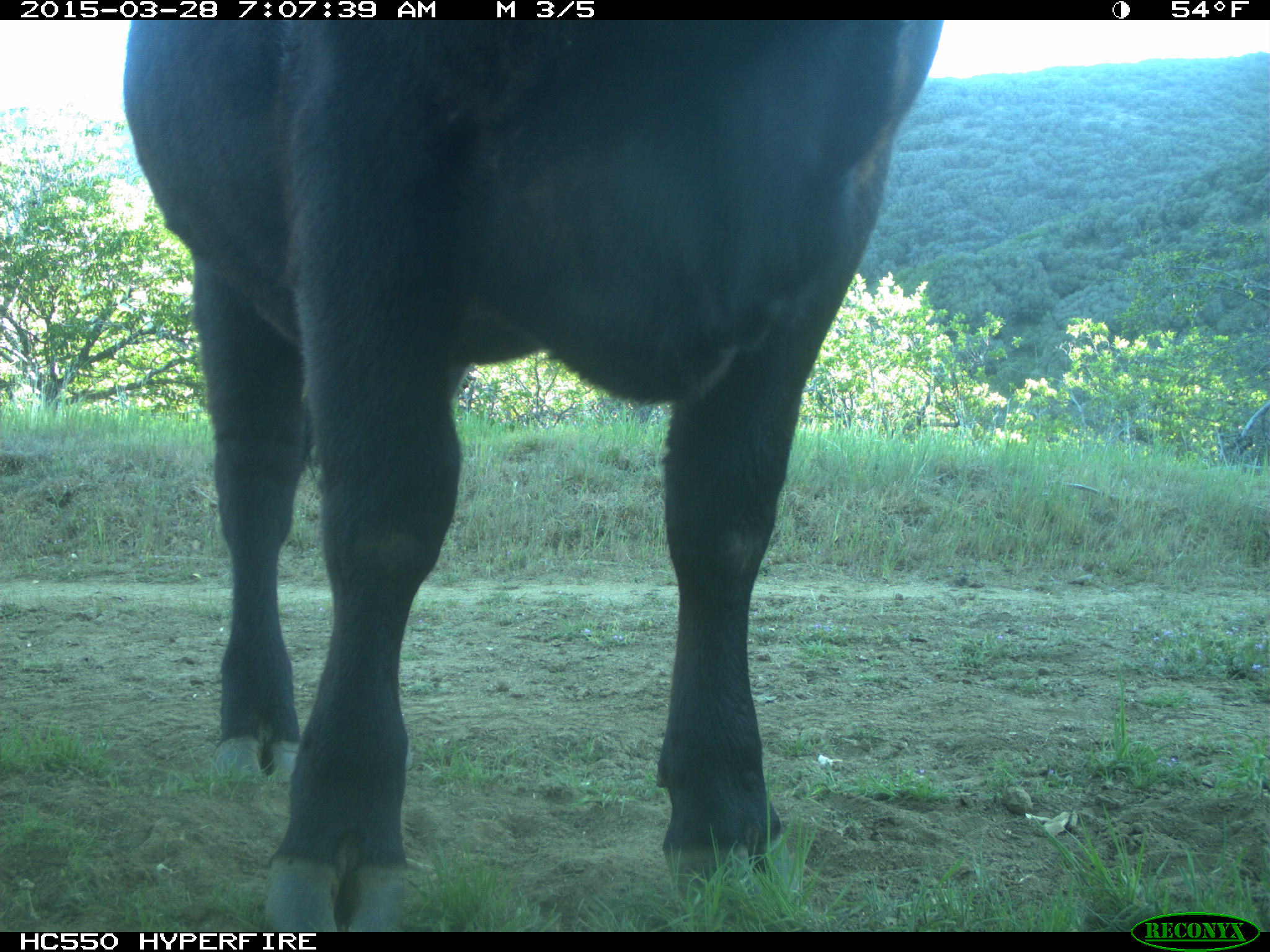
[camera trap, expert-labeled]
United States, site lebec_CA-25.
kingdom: Animalia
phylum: Chordata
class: Mammalia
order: Artiodactyla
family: Bovidae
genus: Bos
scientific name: Bos taurus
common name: domestic cow